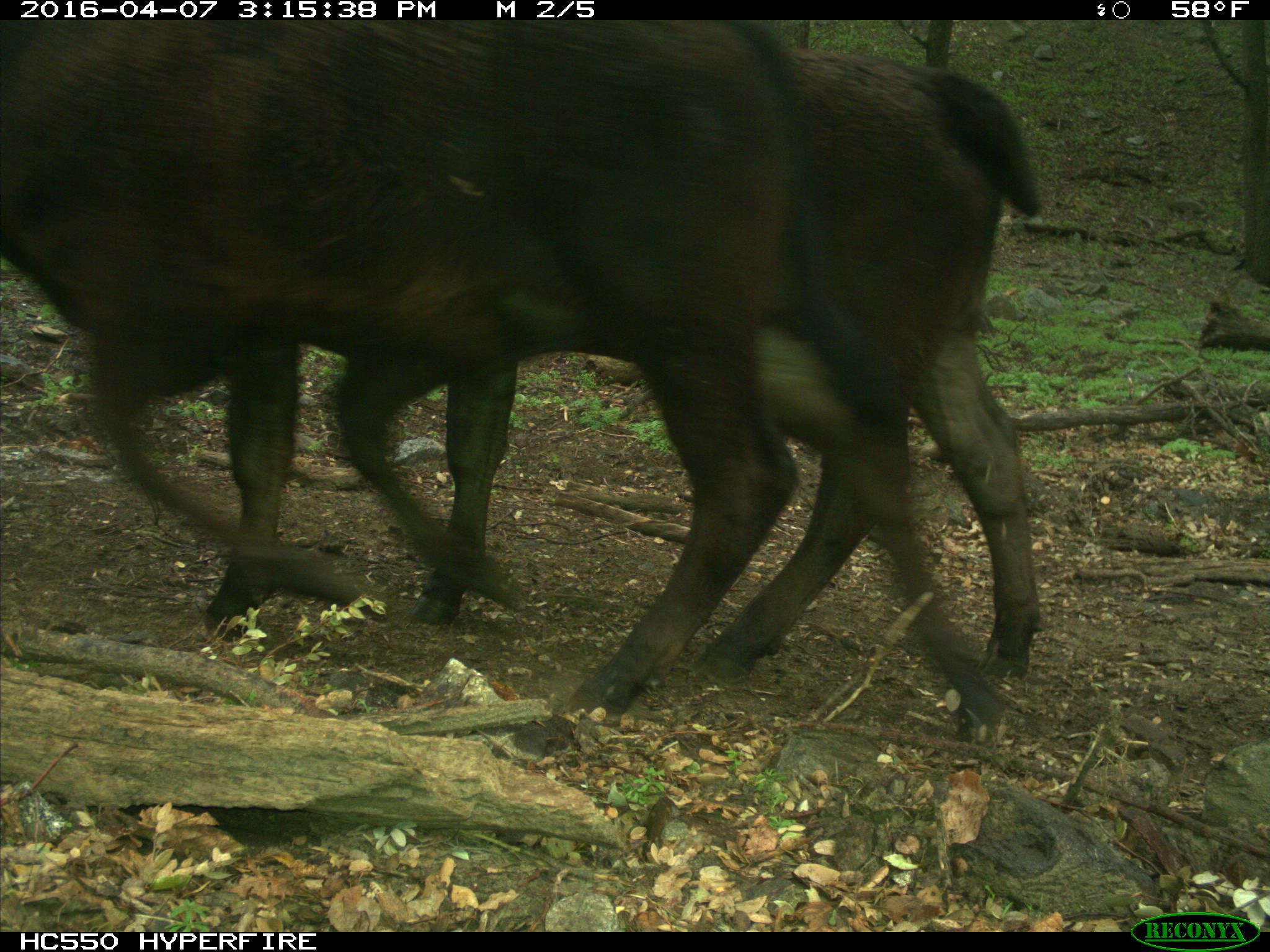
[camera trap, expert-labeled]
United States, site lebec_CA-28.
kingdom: Animalia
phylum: Chordata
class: Mammalia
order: Artiodactyla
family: Bovidae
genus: Bos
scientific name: Bos taurus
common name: domestic cow